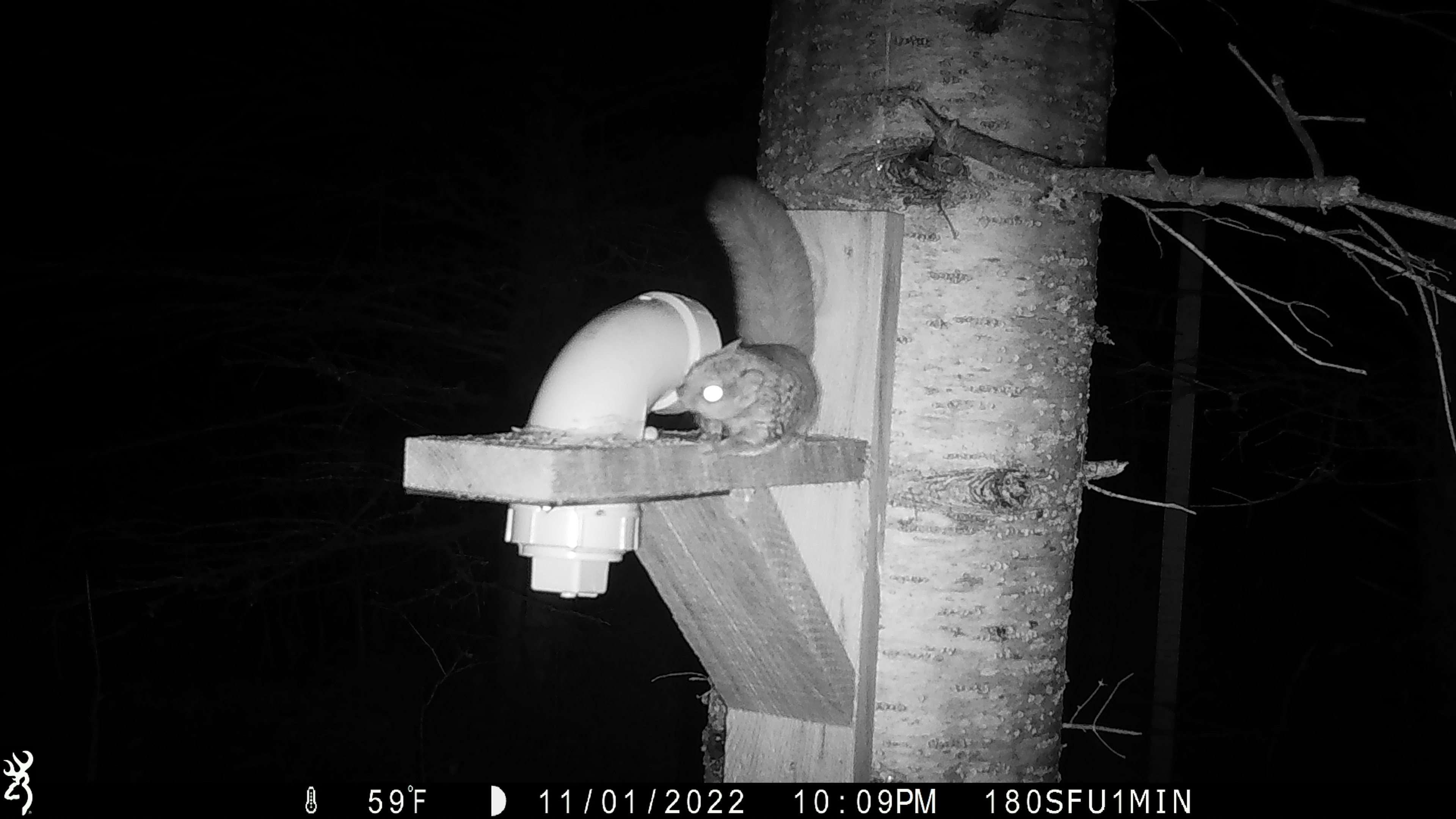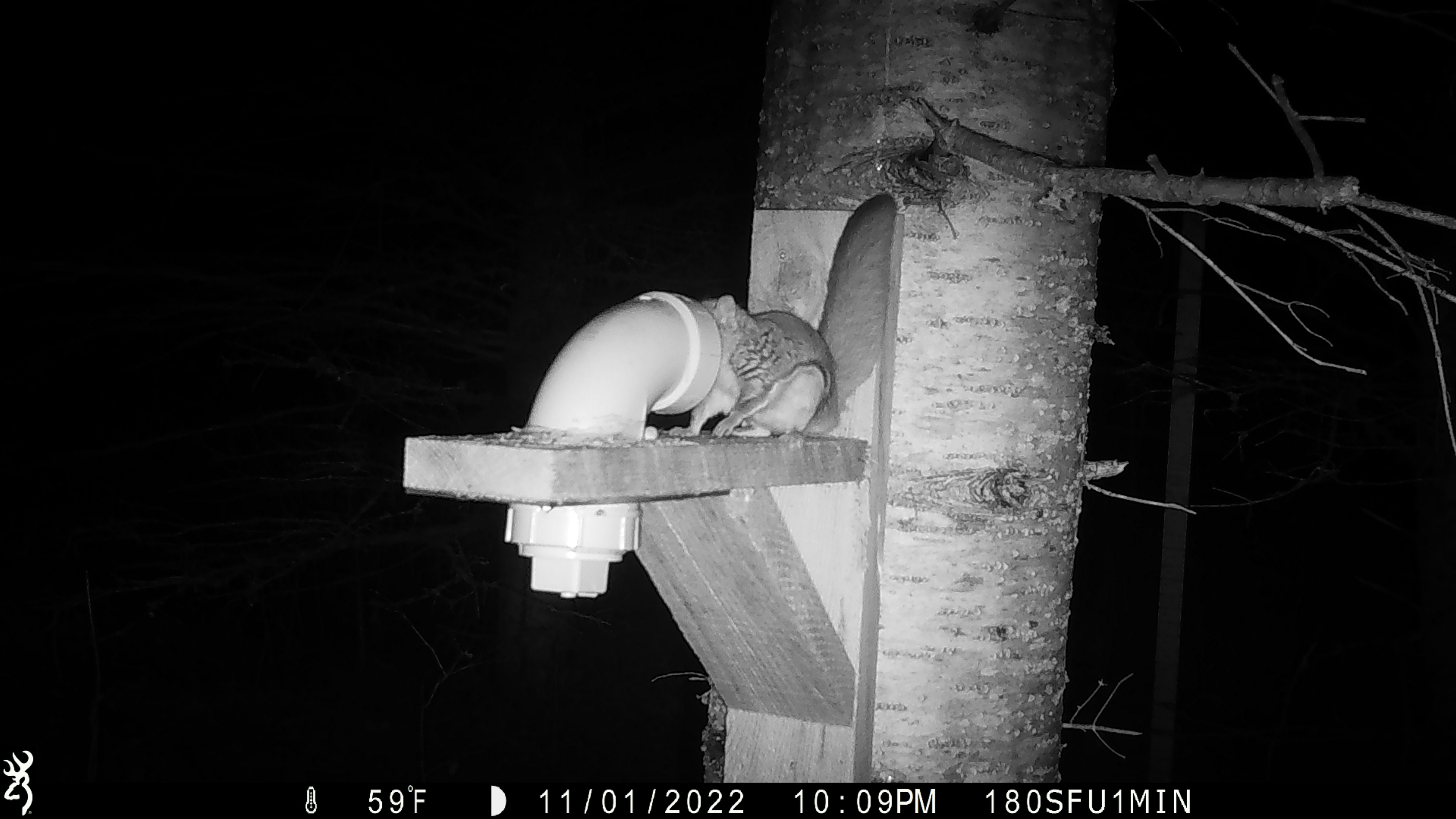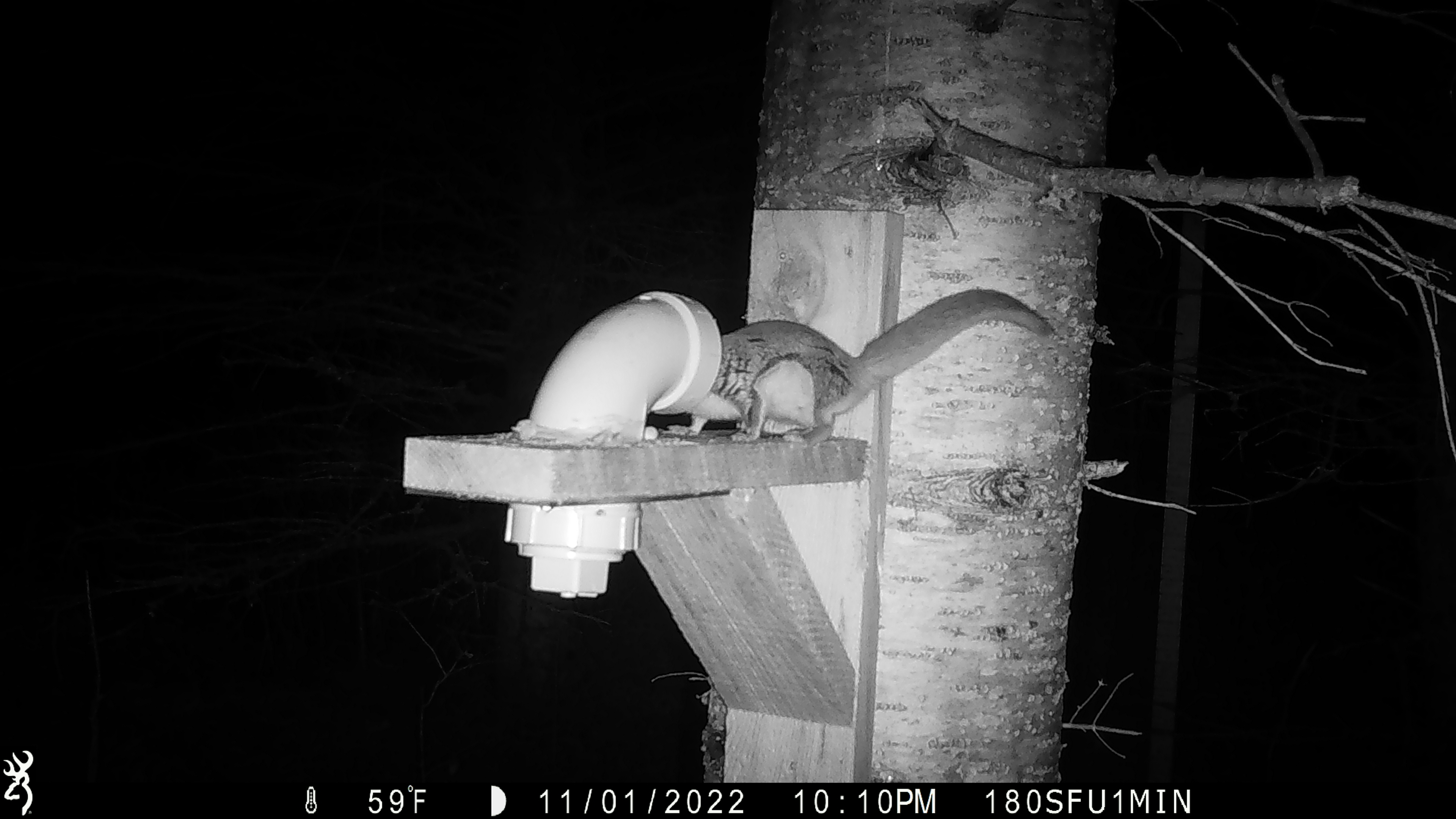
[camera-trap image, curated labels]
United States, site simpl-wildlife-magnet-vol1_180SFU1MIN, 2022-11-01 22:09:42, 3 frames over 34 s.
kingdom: Animalia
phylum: Chordata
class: Mammalia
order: Rodentia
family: Sciuridae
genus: Glaucomys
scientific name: Glaucomys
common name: flying squirrel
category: flying squirrel sp.